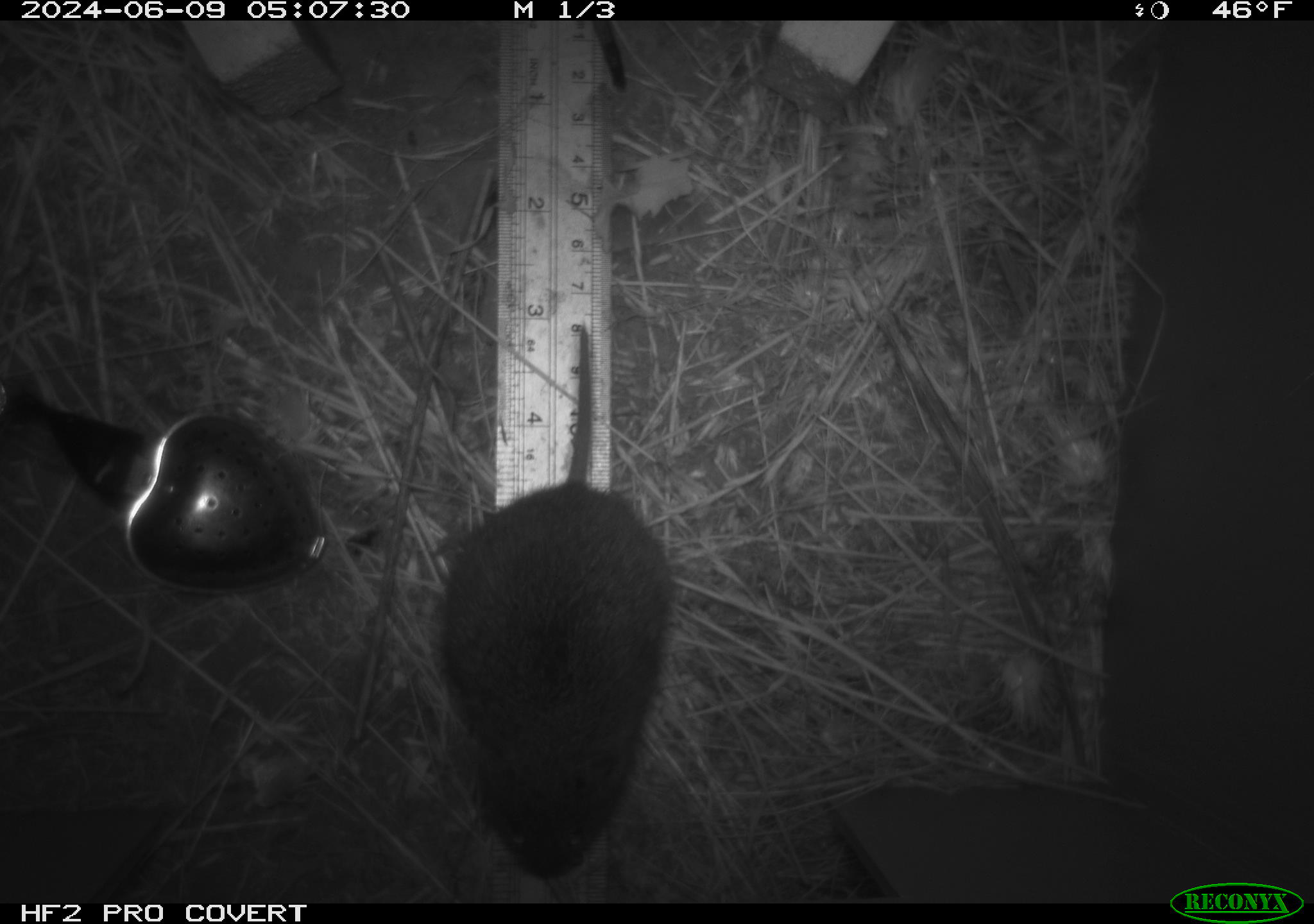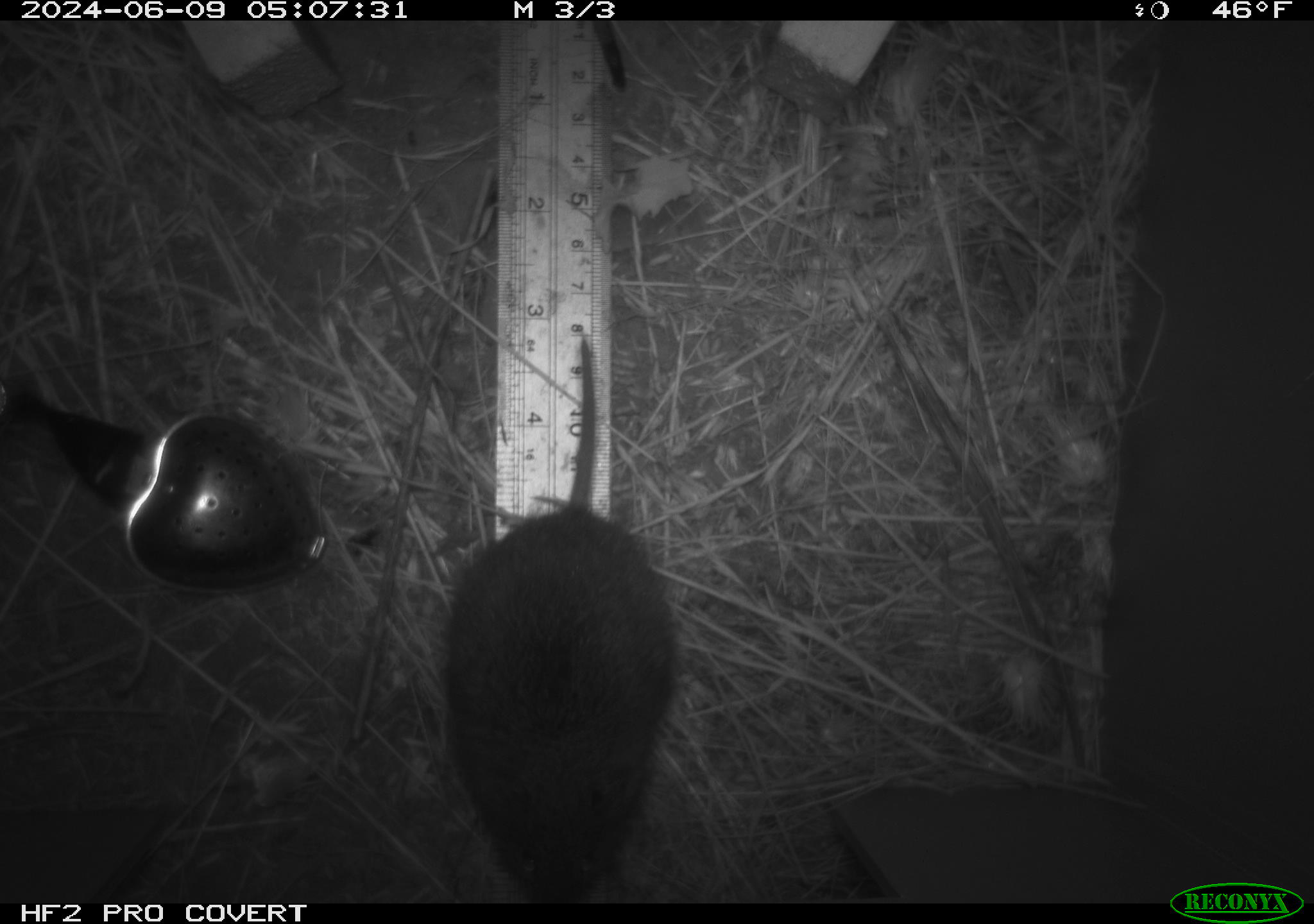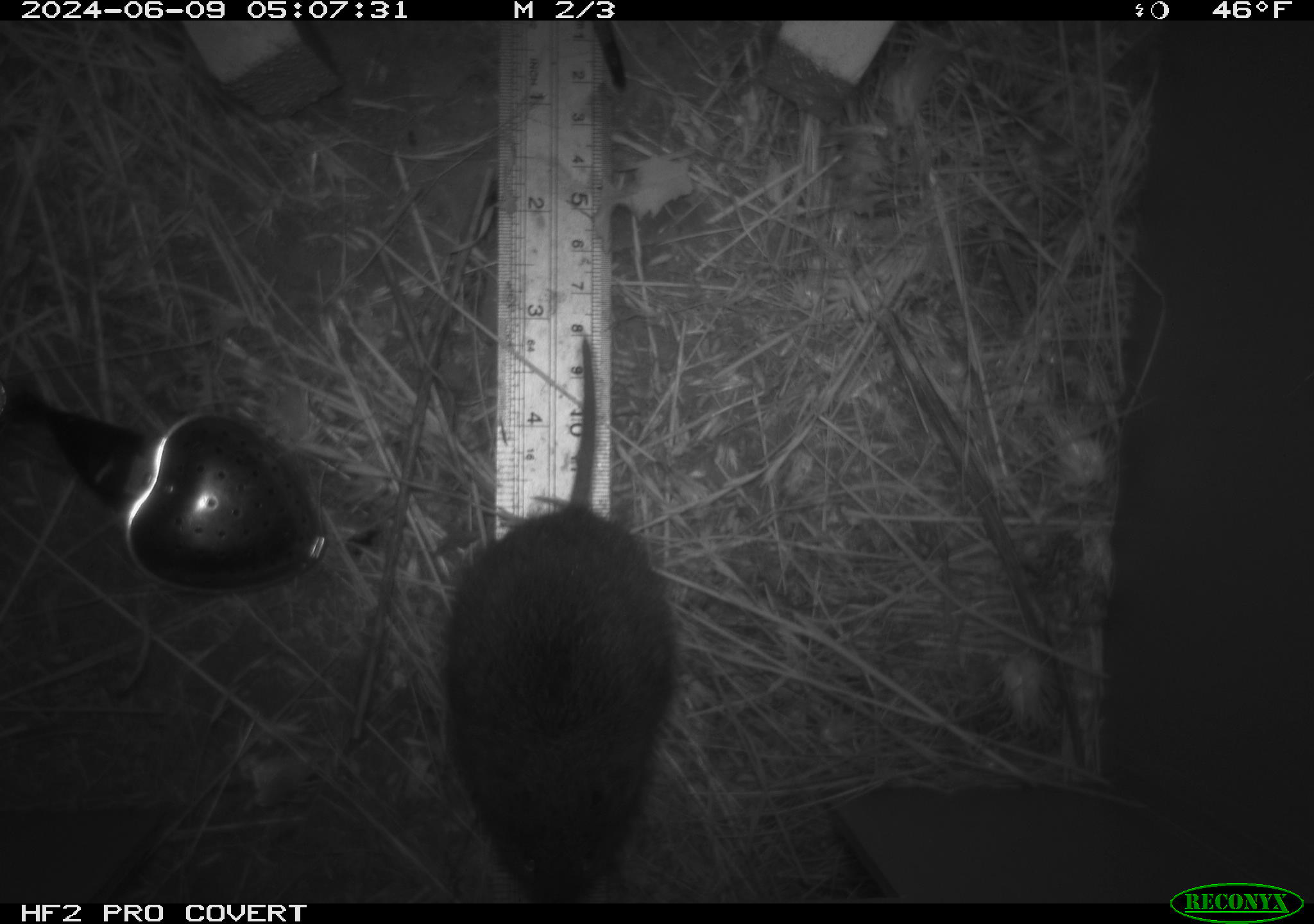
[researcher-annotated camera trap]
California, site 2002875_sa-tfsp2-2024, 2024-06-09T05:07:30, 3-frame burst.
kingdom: Animalia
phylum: Chordata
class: Mammalia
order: Rodentia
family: Cricetidae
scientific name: Arvicolinae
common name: voles, lemmings, and muskrats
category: arvicolinae subfamily